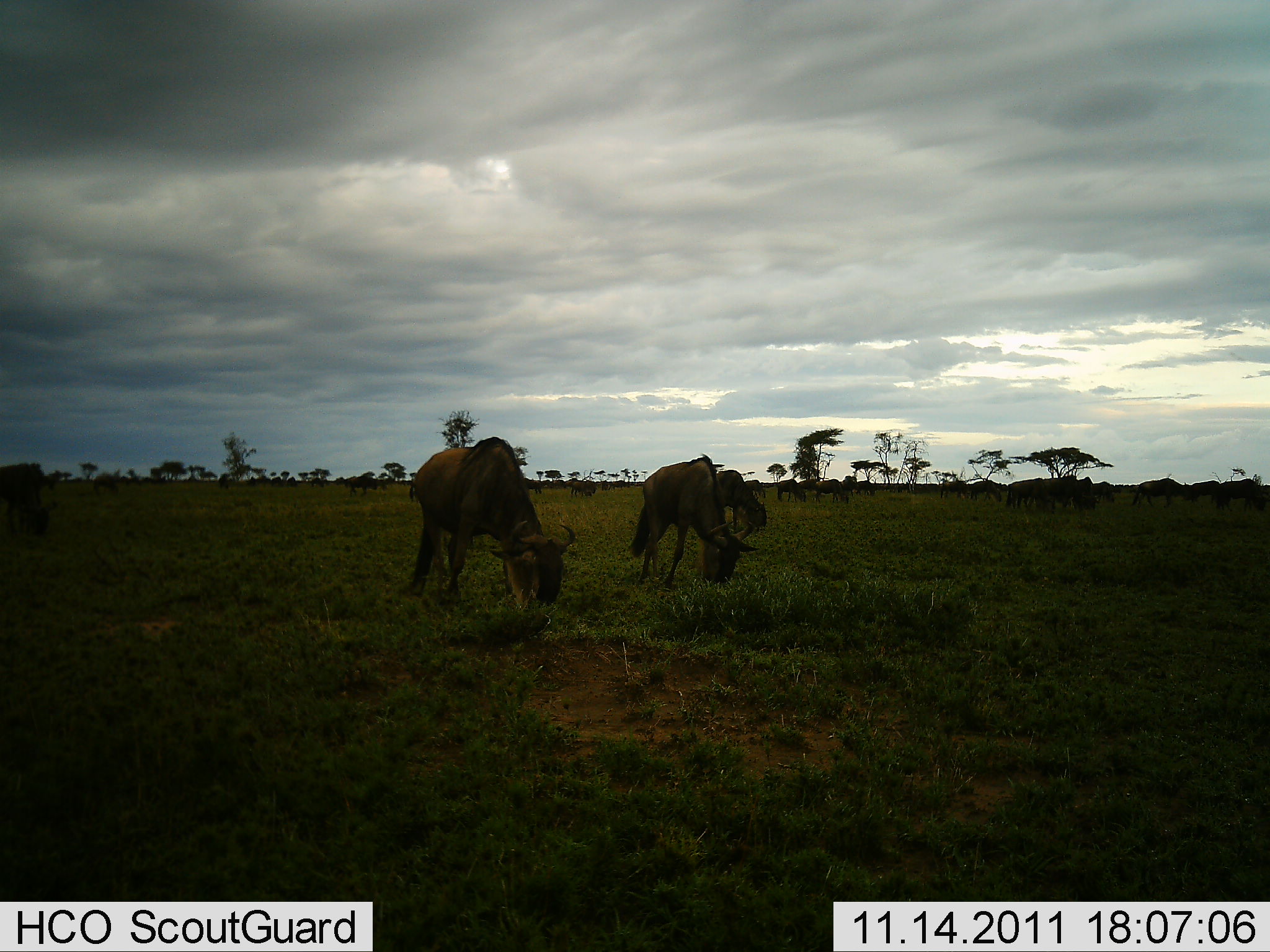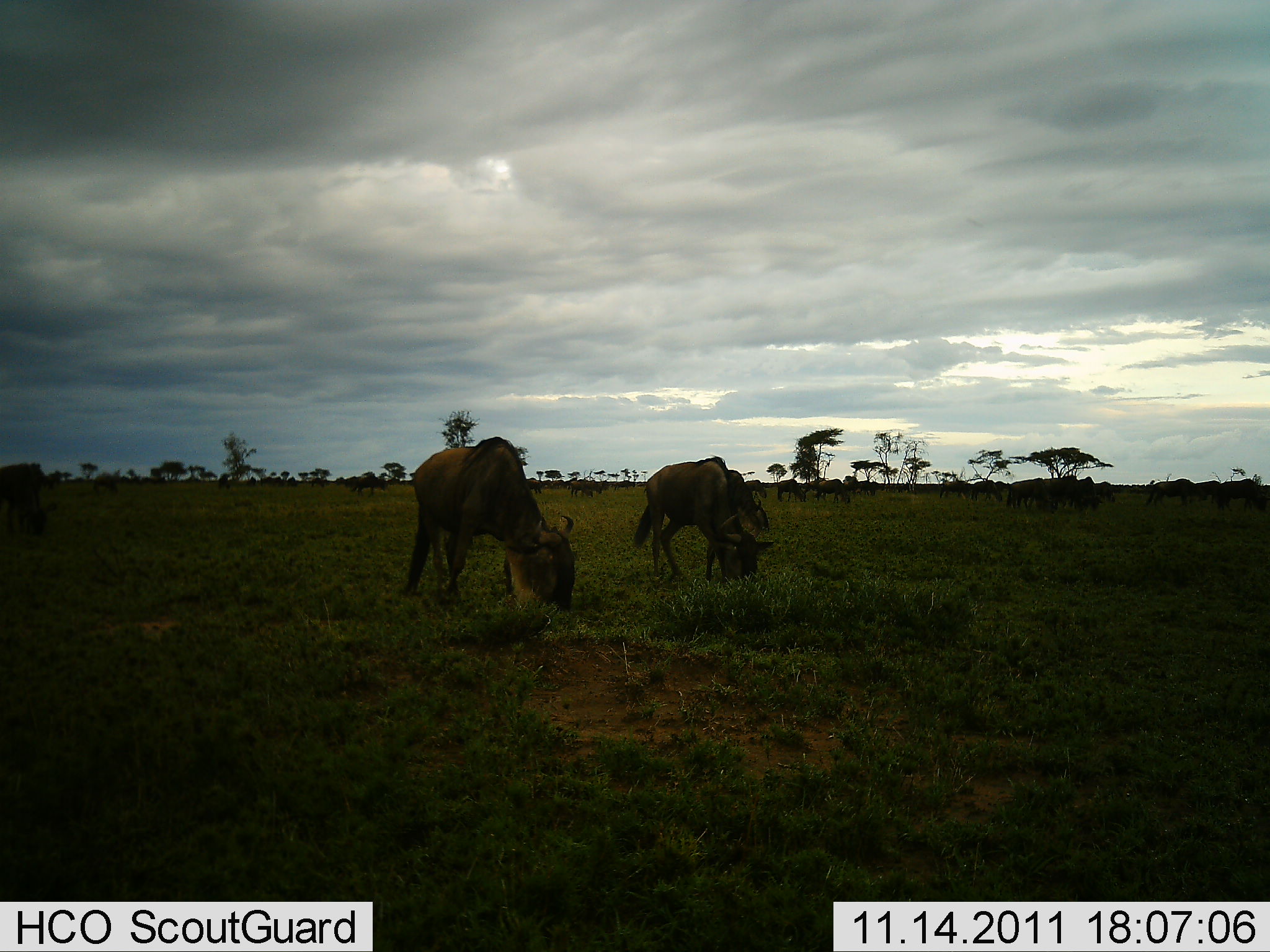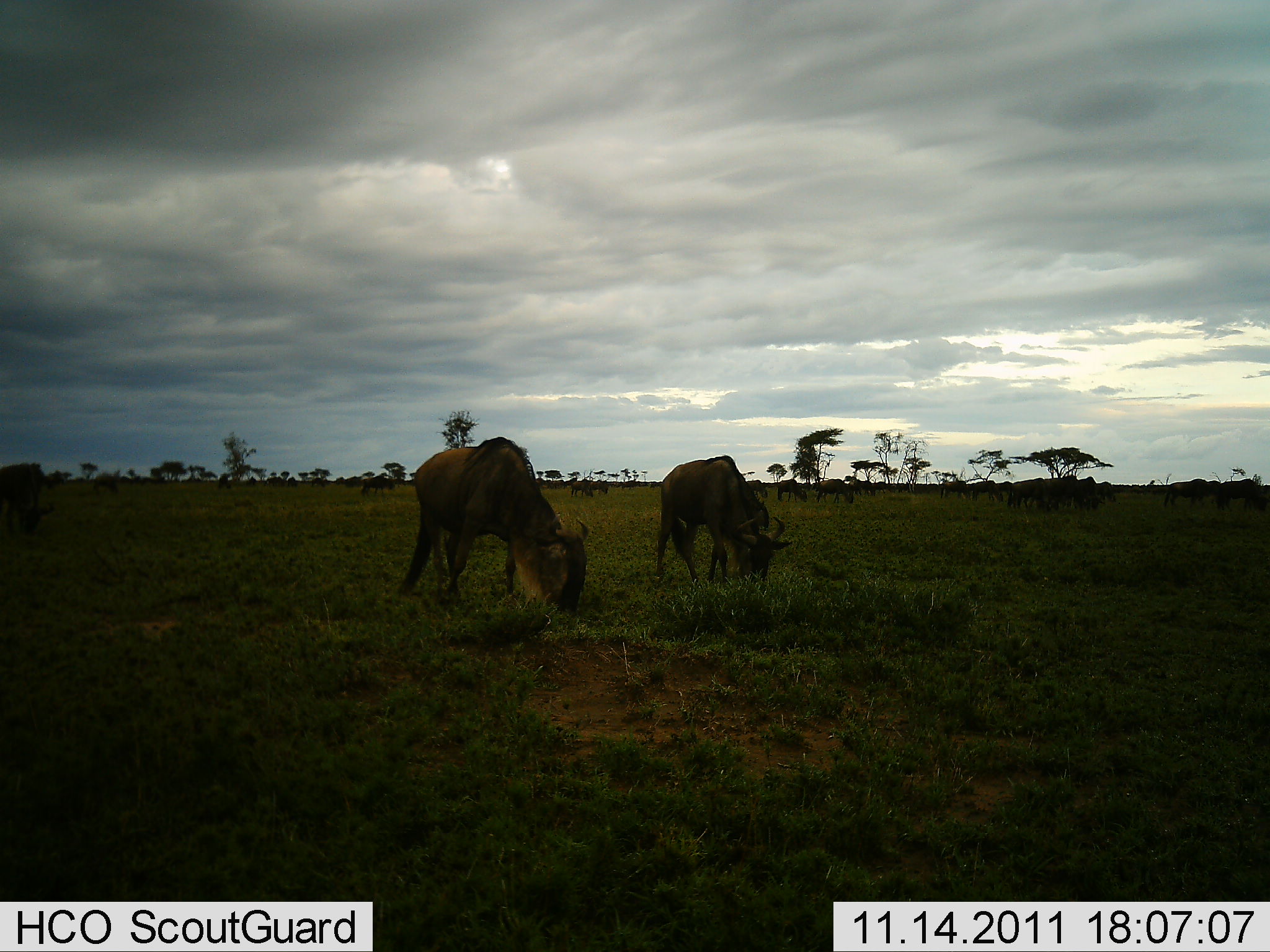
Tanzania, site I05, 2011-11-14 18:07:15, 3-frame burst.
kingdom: Animalia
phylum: Chordata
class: Mammalia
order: Artiodactyla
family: Bovidae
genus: Connochaetes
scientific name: Connochaetes taurinus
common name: blue wildebeest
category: wildebeest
Wildebeest (blue wildebeest) (Connochaetes taurinus), count 11-50. Behavior (volunteer vote fractions): standing 43%, resting 0%, moving 29%, interacting 0%. Young present (vote fraction): 0%. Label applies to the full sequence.